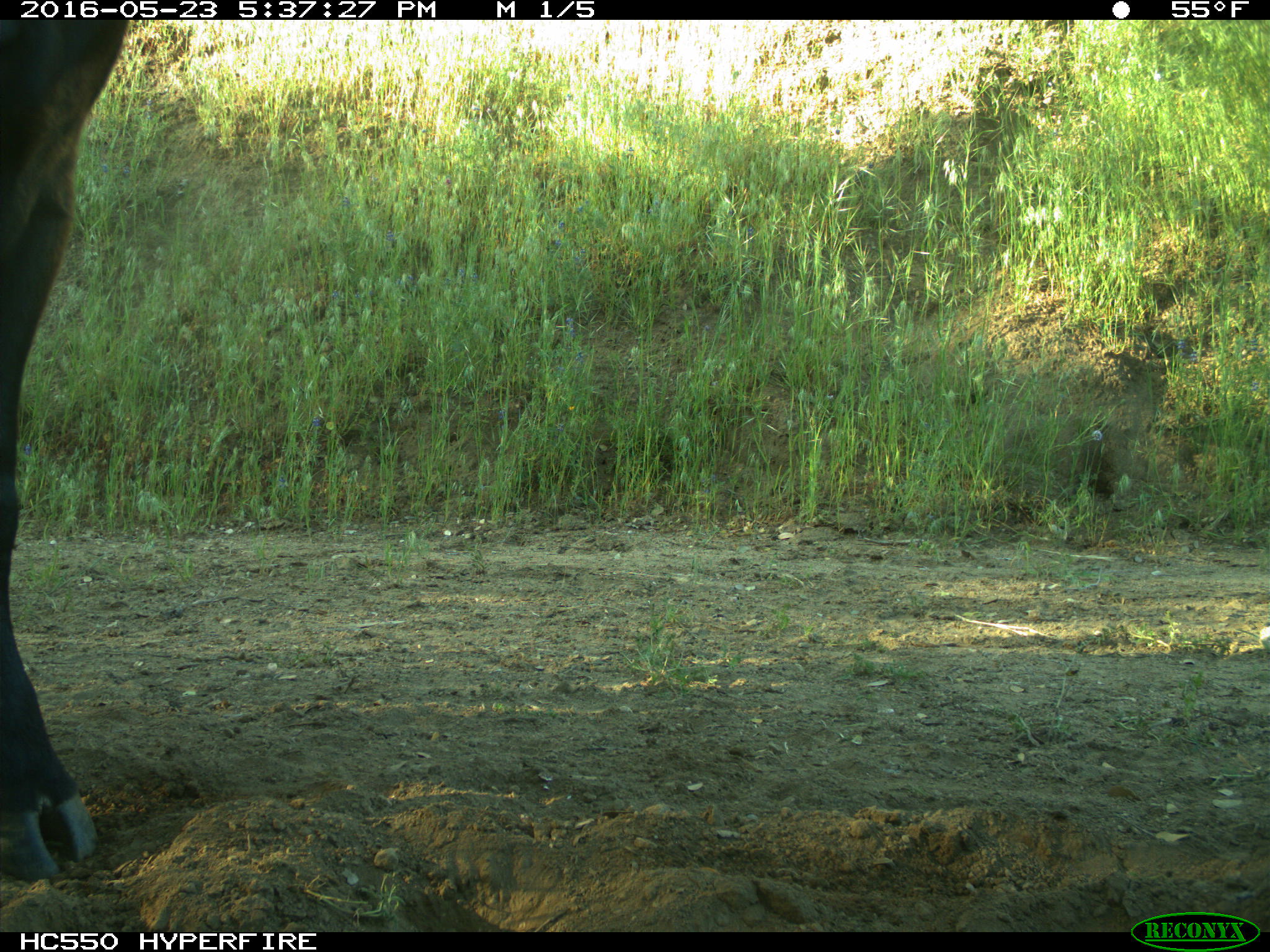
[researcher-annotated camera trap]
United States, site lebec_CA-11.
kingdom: Animalia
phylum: Chordata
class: Mammalia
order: Artiodactyla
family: Bovidae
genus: Bos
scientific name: Bos taurus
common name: domestic cow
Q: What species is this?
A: Bos taurus (domestic cow).